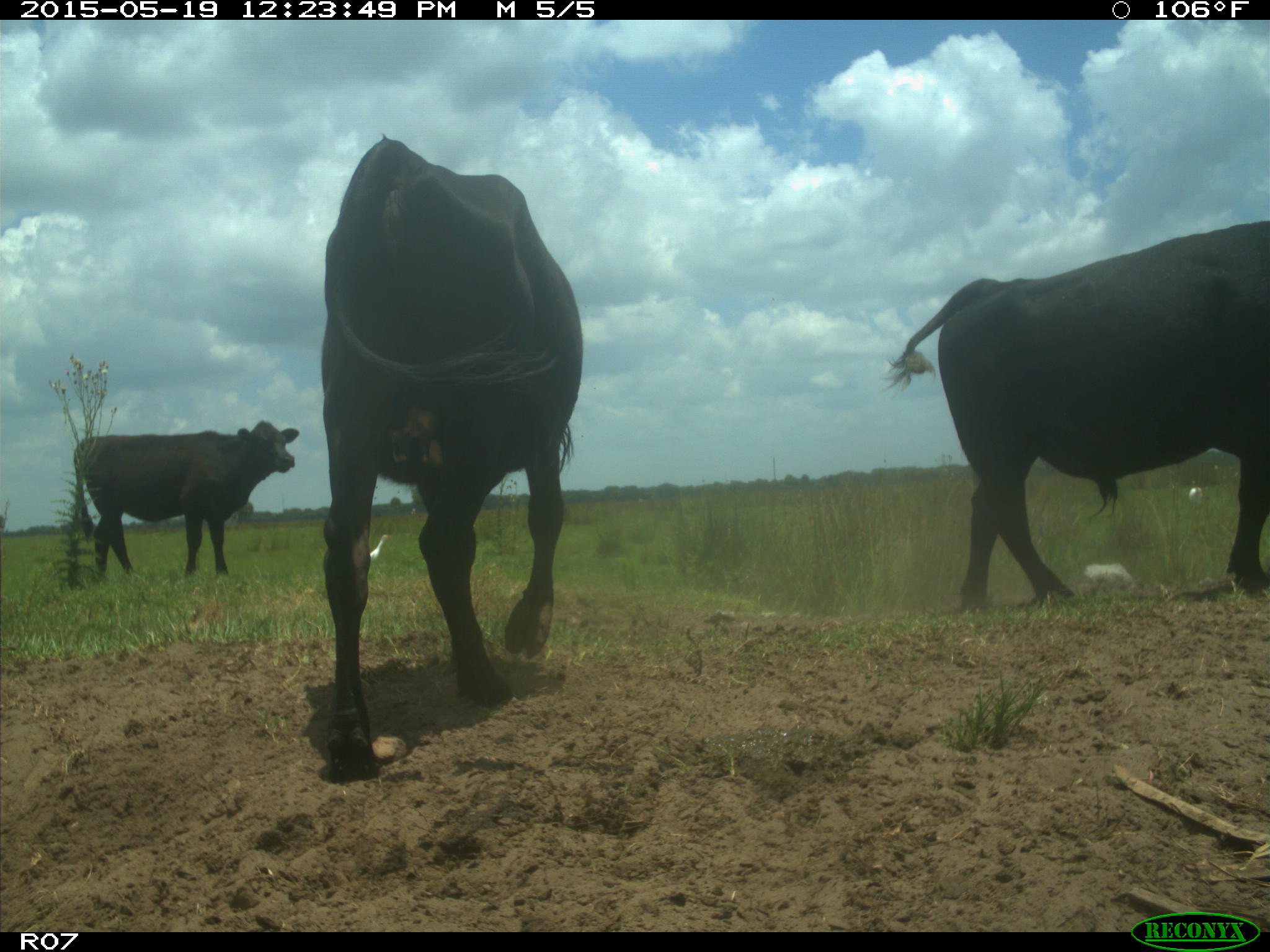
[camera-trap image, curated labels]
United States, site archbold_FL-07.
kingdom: Animalia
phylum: Chordata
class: Mammalia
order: Artiodactyla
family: Bovidae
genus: Bos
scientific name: Bos taurus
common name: domestic cow